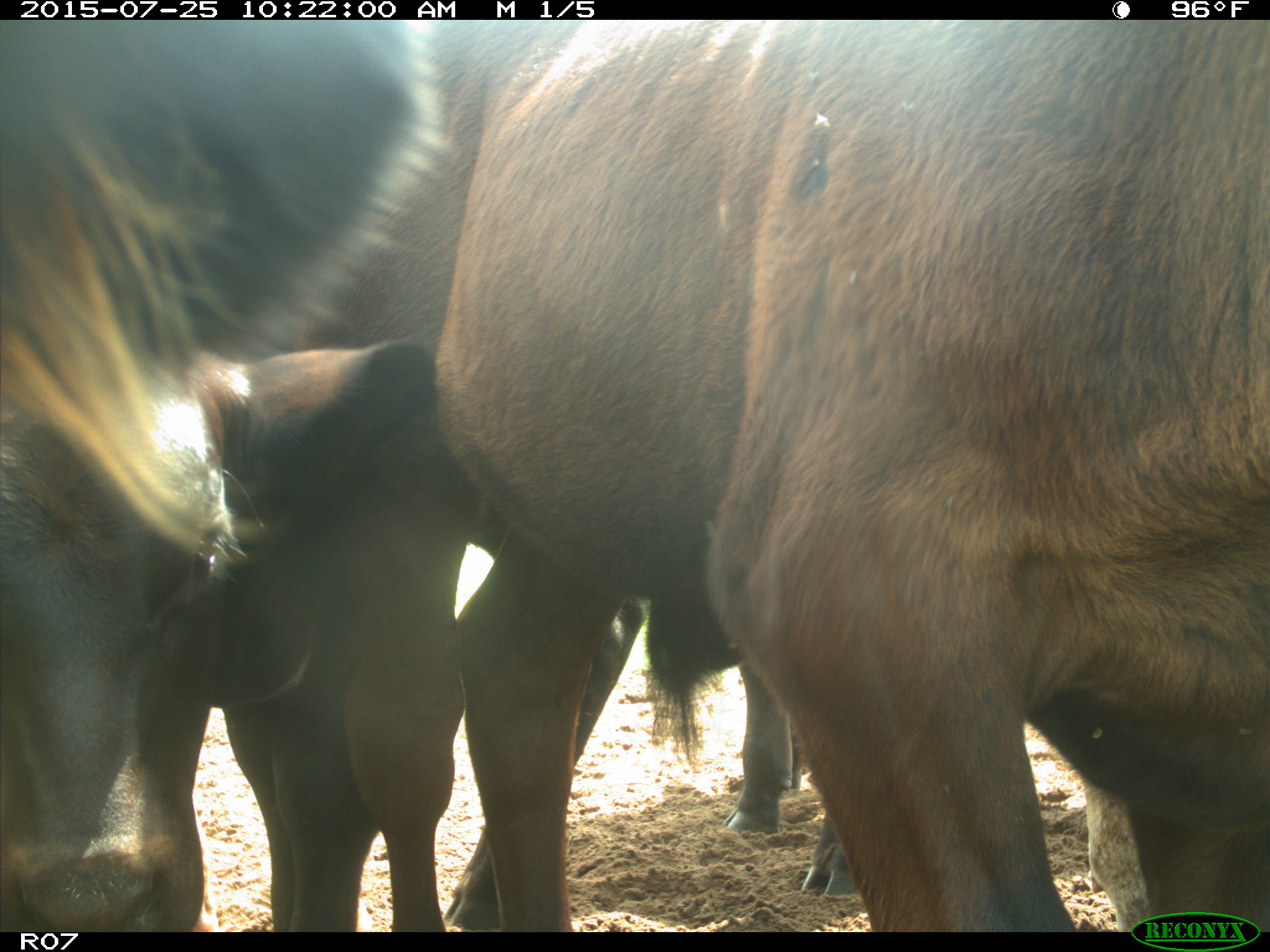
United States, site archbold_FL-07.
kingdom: Animalia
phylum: Chordata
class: Mammalia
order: Artiodactyla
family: Bovidae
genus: Bos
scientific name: Bos taurus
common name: domestic cow